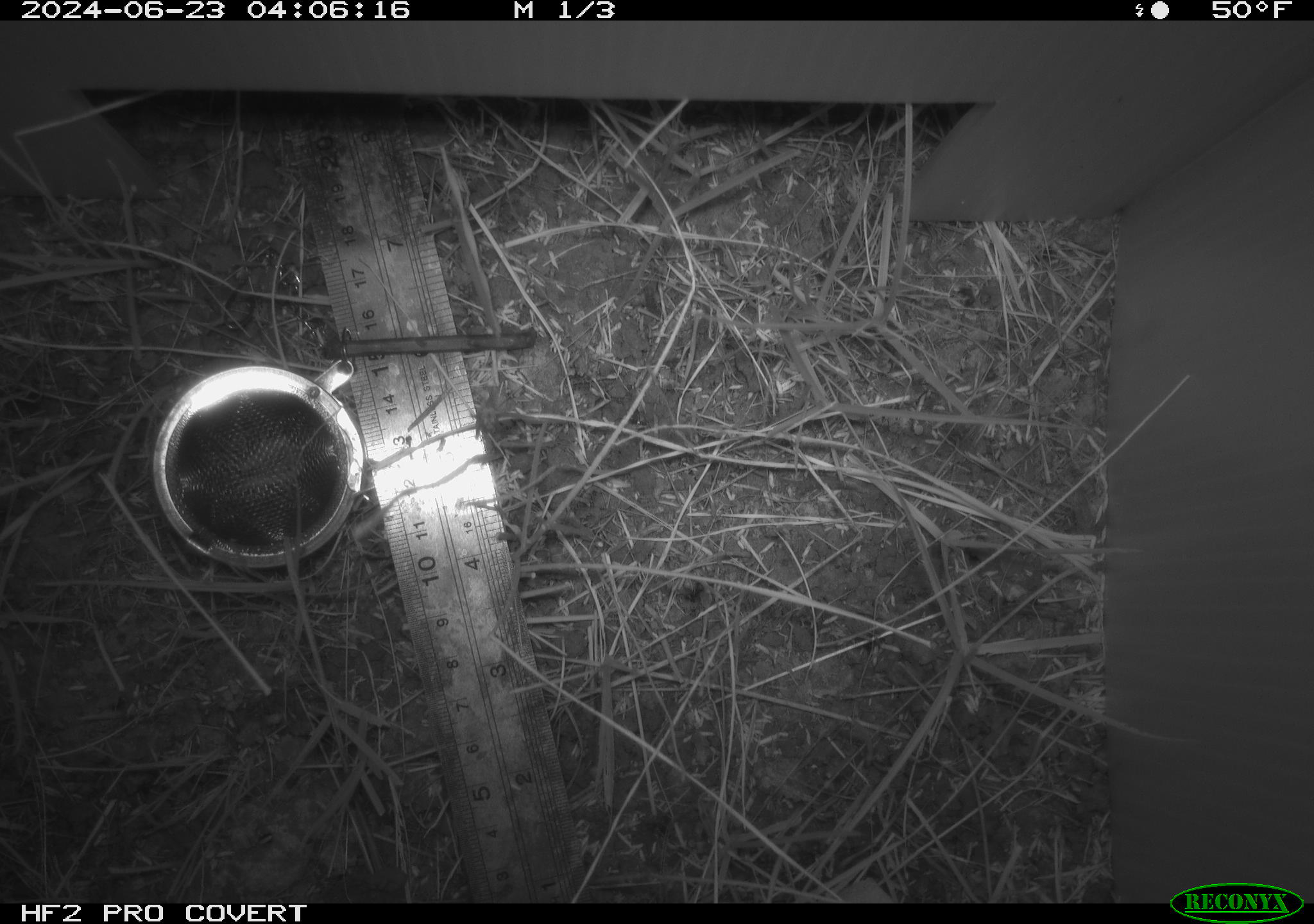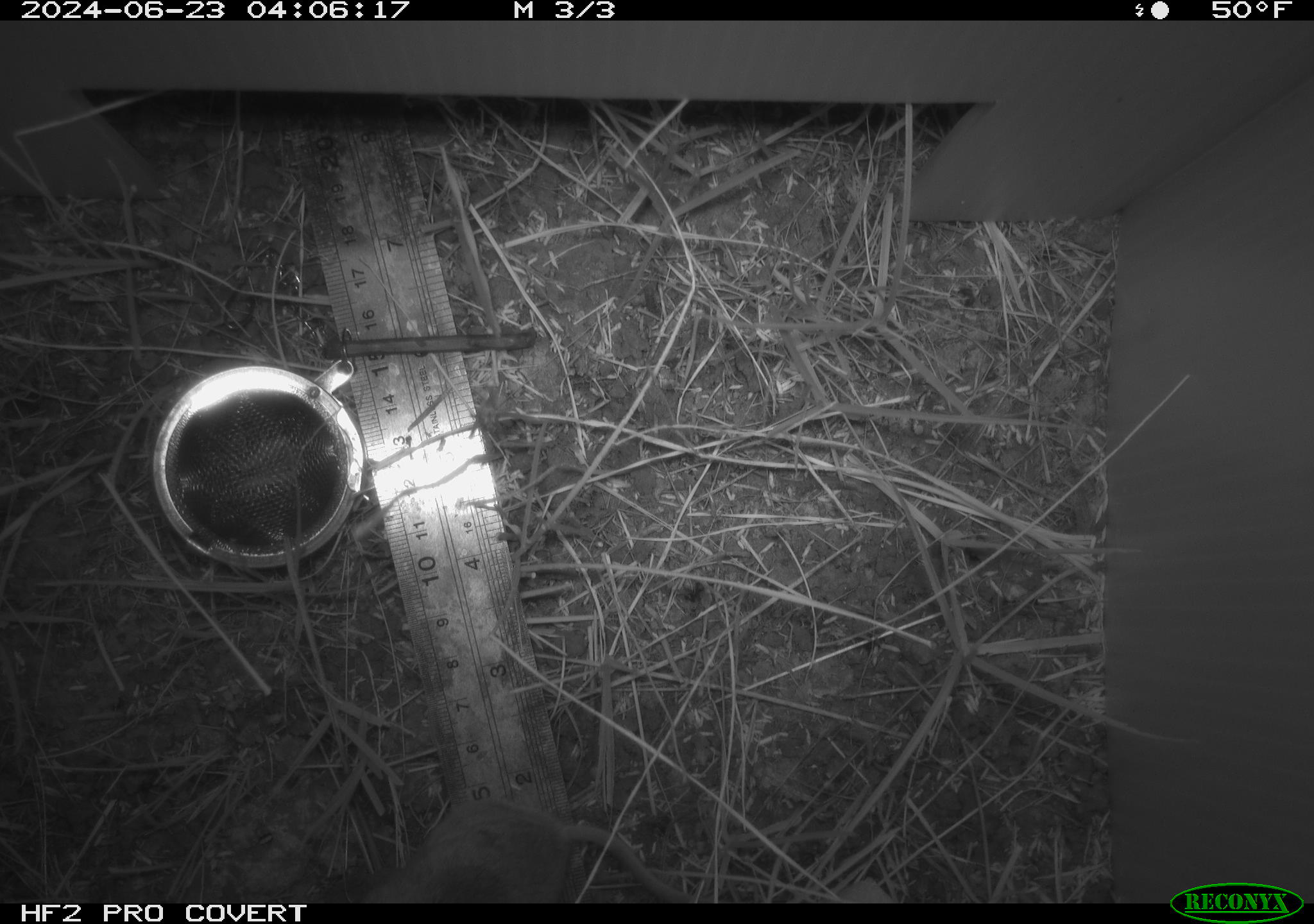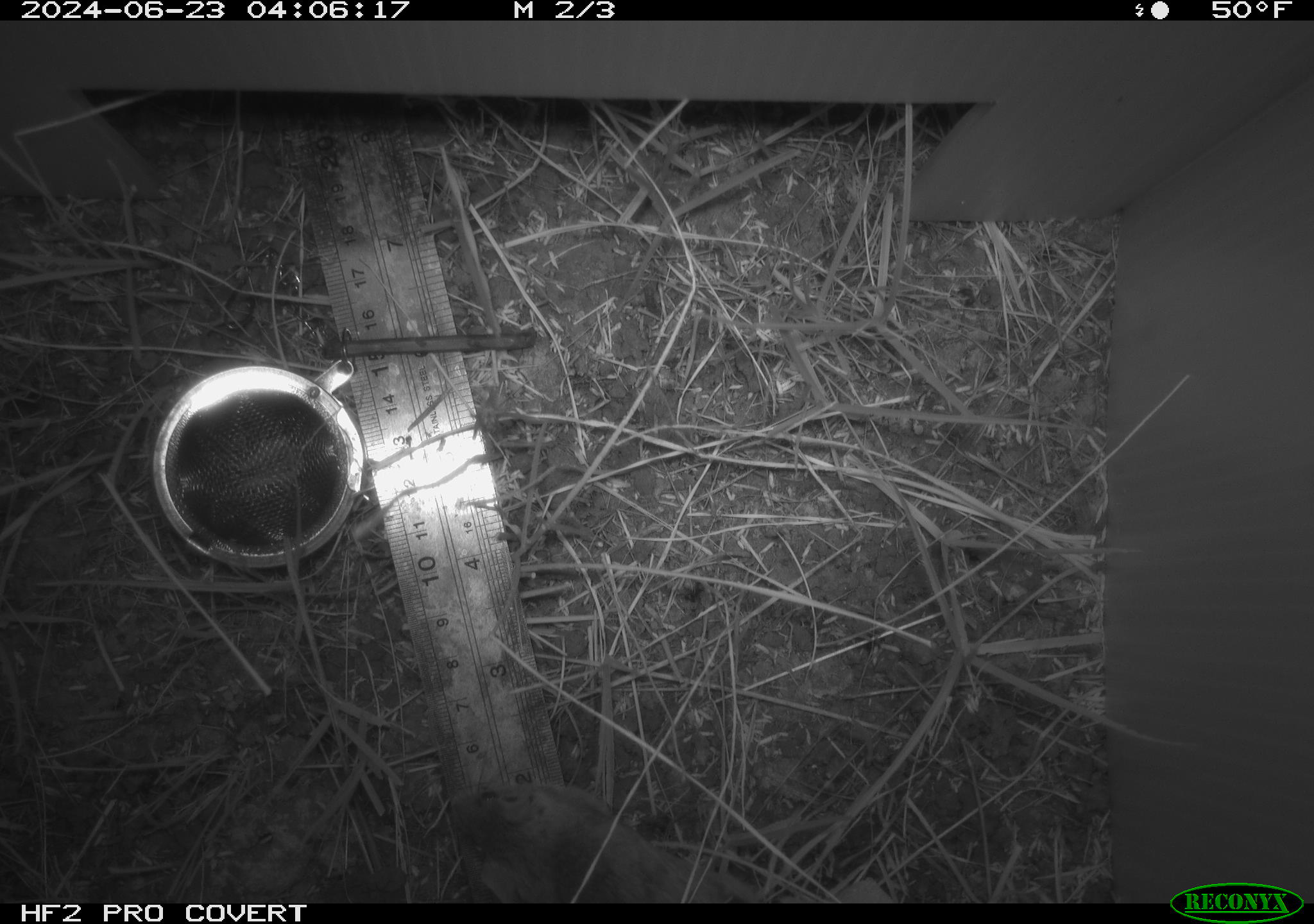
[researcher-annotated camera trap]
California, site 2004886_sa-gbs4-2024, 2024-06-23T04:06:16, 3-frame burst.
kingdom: Animalia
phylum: Chordata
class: Mammalia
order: Rodentia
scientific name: Rodentia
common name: mouse species